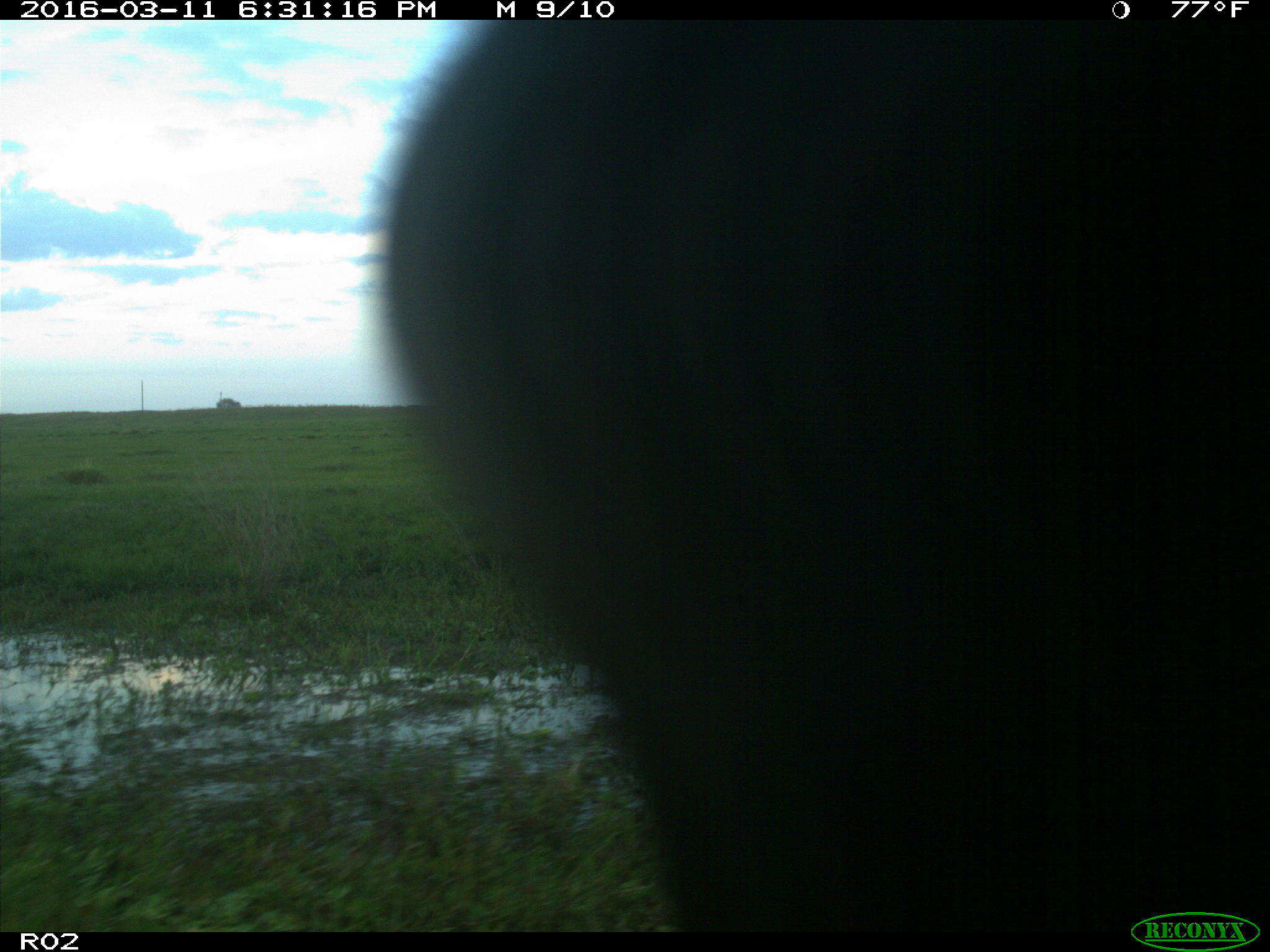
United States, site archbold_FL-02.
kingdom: Animalia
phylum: Chordata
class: Mammalia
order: Artiodactyla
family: Bovidae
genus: Bos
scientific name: Bos taurus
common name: domestic cow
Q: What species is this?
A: Bos taurus (domestic cow).